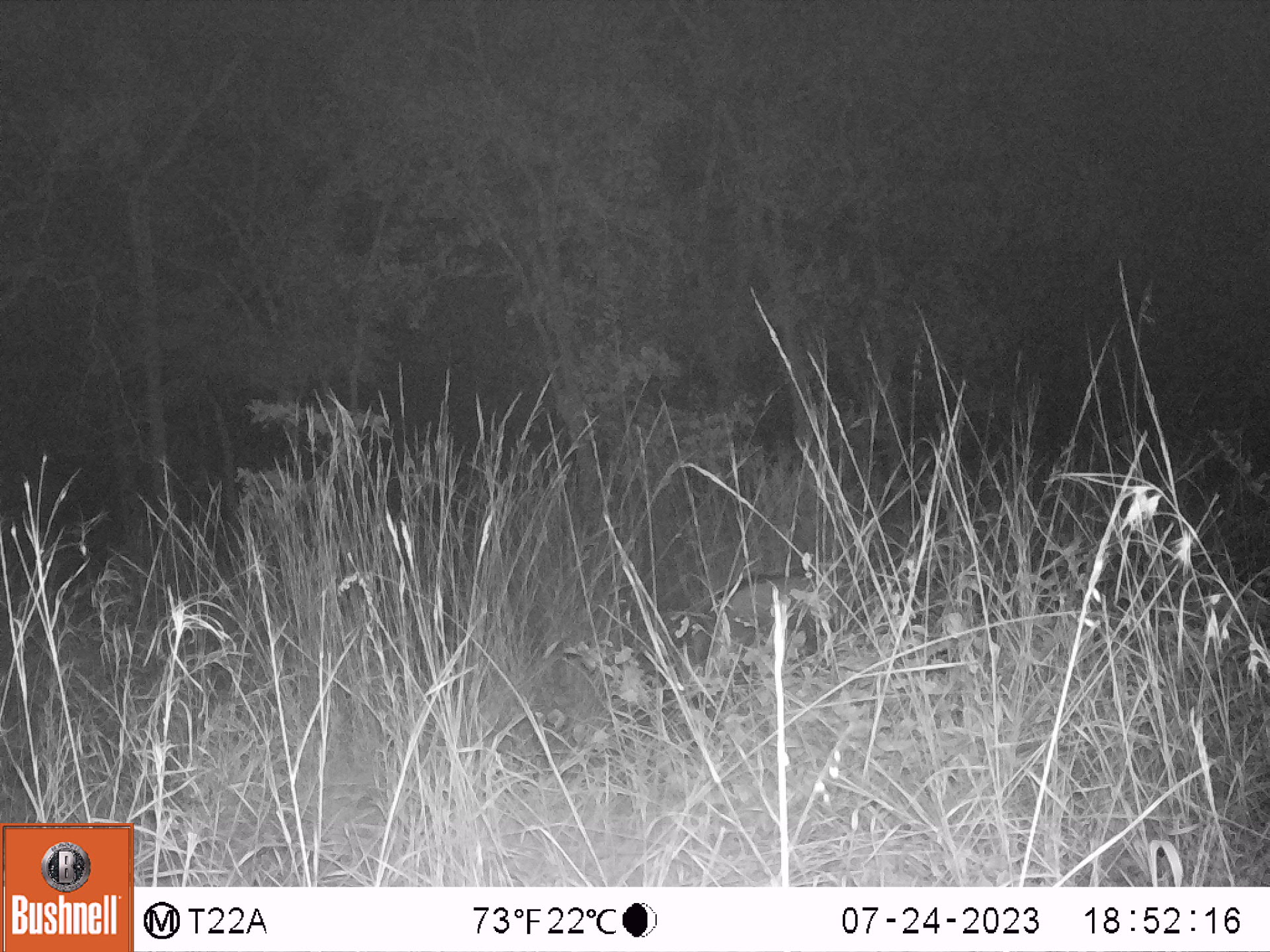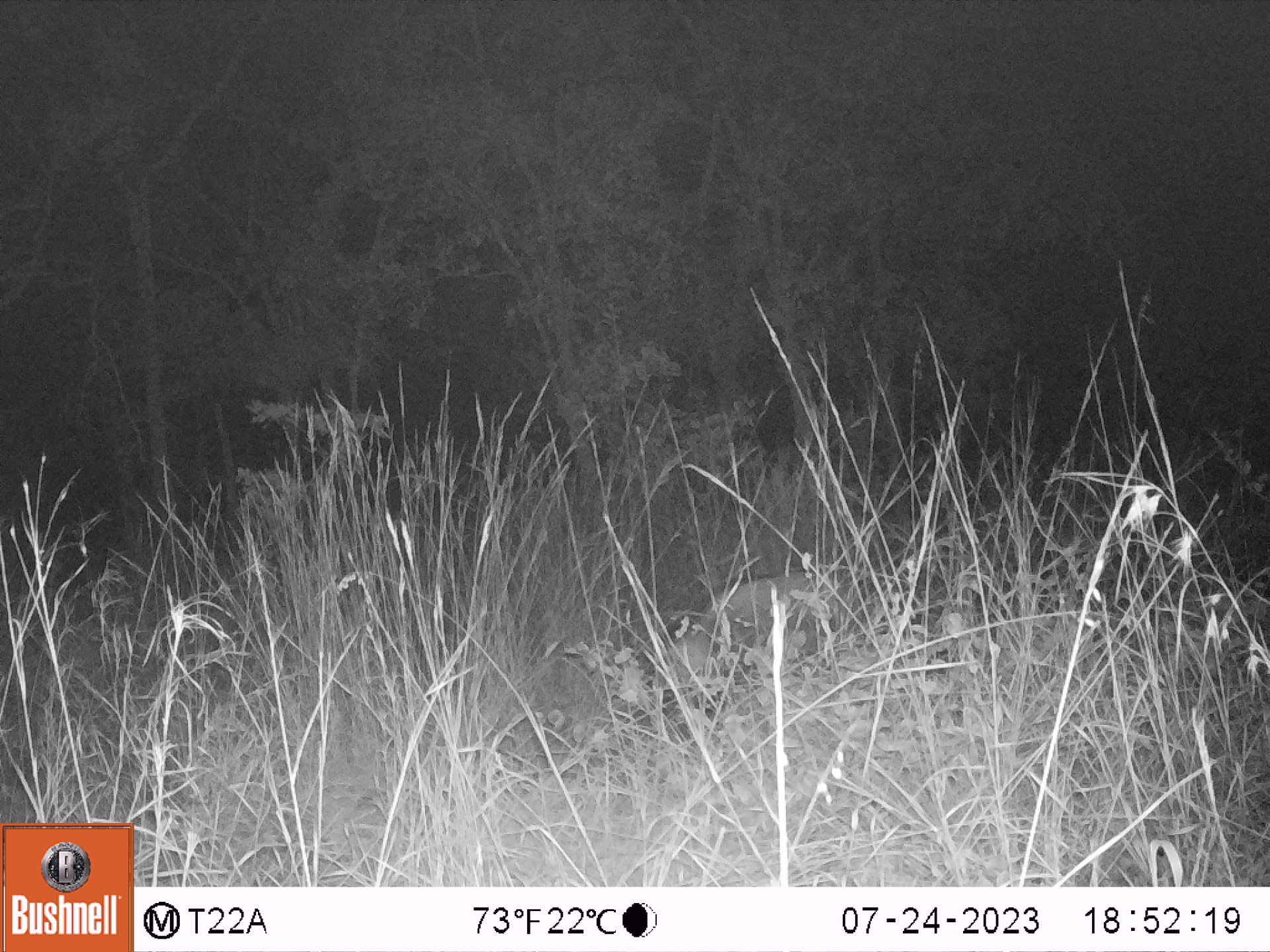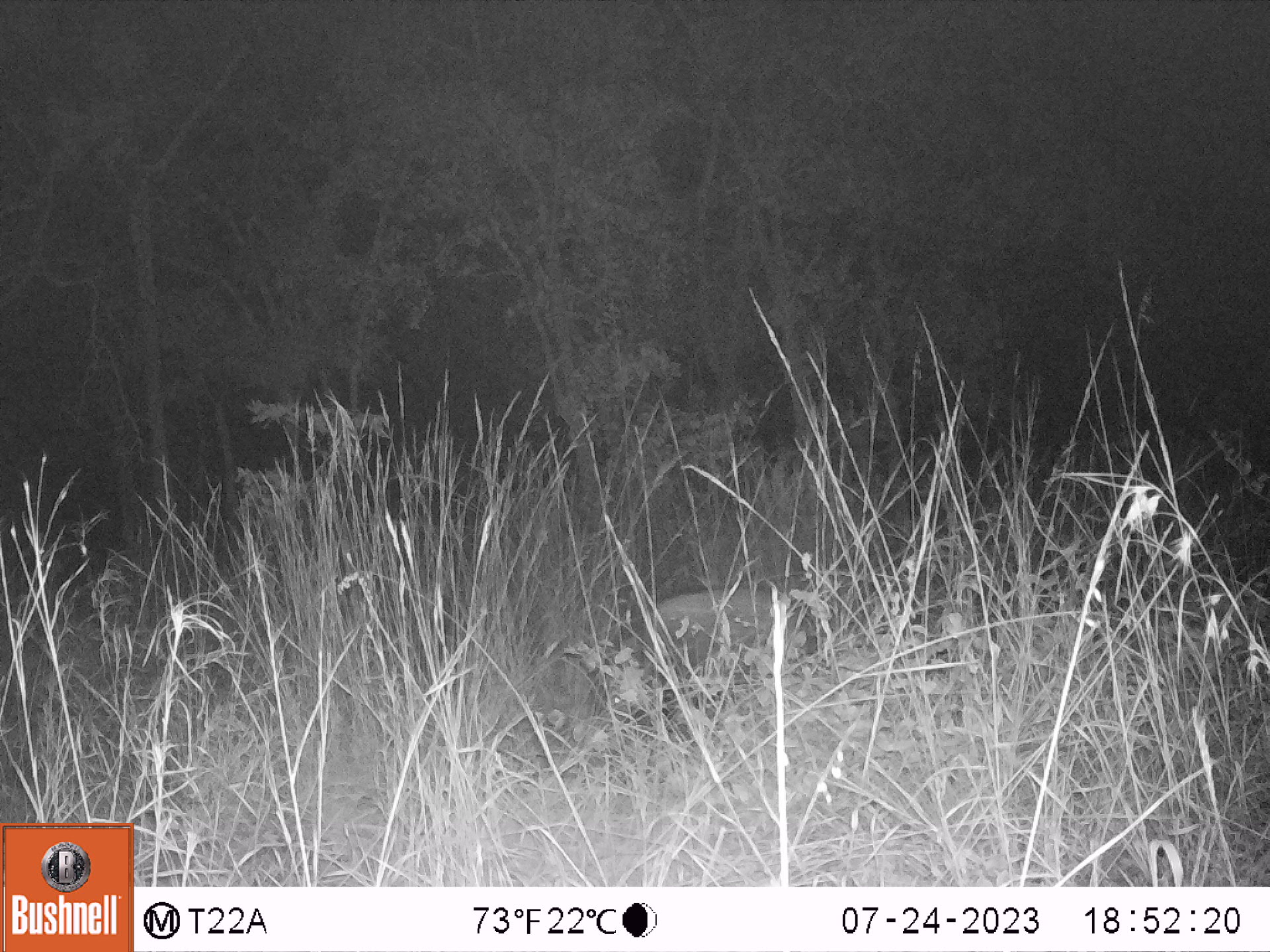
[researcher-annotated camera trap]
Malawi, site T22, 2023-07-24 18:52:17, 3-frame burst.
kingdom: Animalia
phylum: Chordata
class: Mammalia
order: Artiodactyla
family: Suidae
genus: Potamochoerus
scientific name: Potamochoerus larvatus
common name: bushpig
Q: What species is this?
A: Bushpig (Potamochoerus larvatus).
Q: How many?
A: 1.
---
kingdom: Animalia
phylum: Chordata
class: Mammalia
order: Artiodactyla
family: Bovidae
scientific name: Antilopinae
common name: small antelope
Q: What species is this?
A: Small antelope (Antilopinae).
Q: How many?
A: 1.